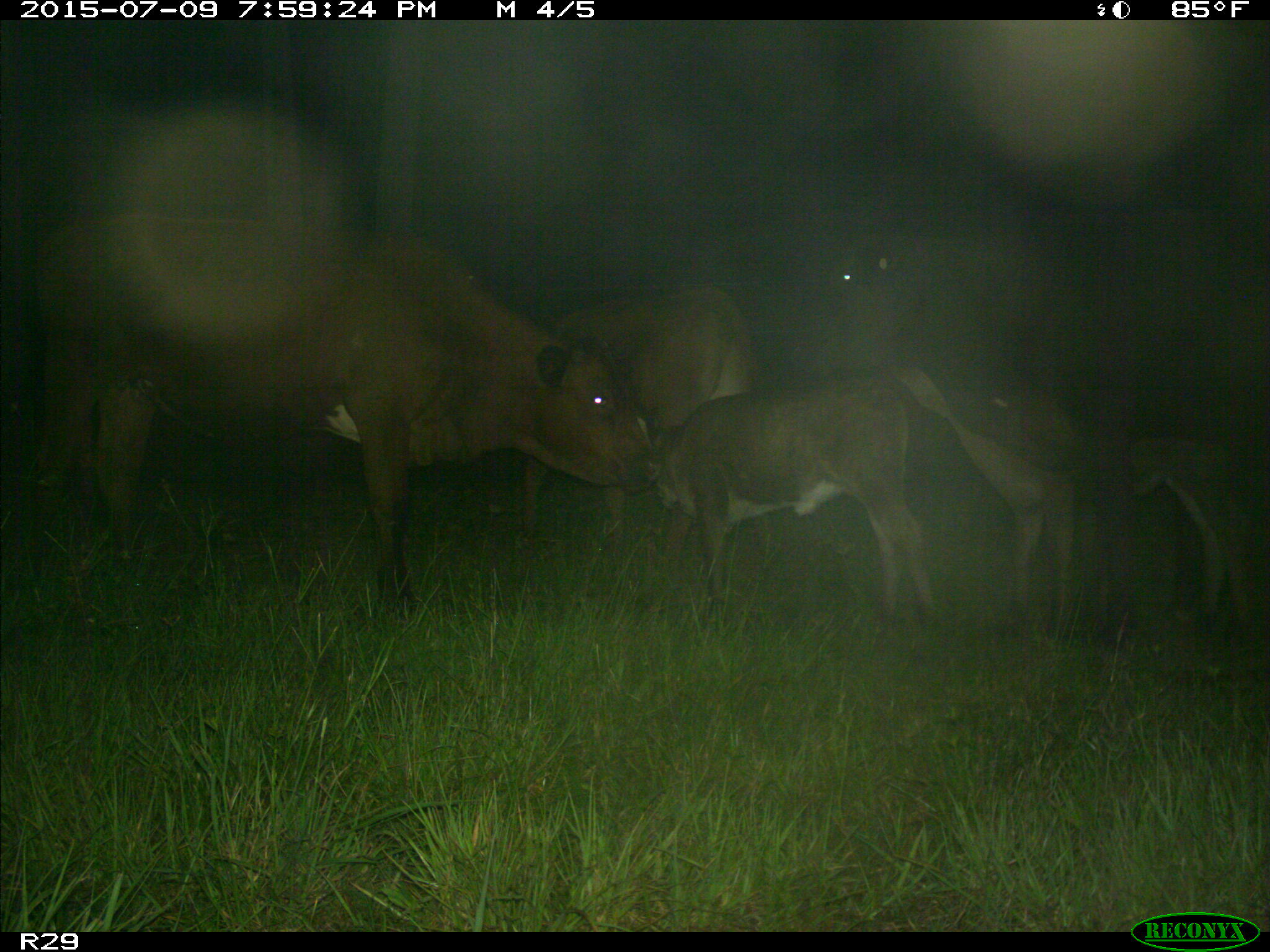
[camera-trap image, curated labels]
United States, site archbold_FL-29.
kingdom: Animalia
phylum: Chordata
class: Mammalia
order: Artiodactyla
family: Bovidae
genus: Bos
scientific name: Bos taurus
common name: domestic cow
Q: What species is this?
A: Bos taurus (domestic cow).